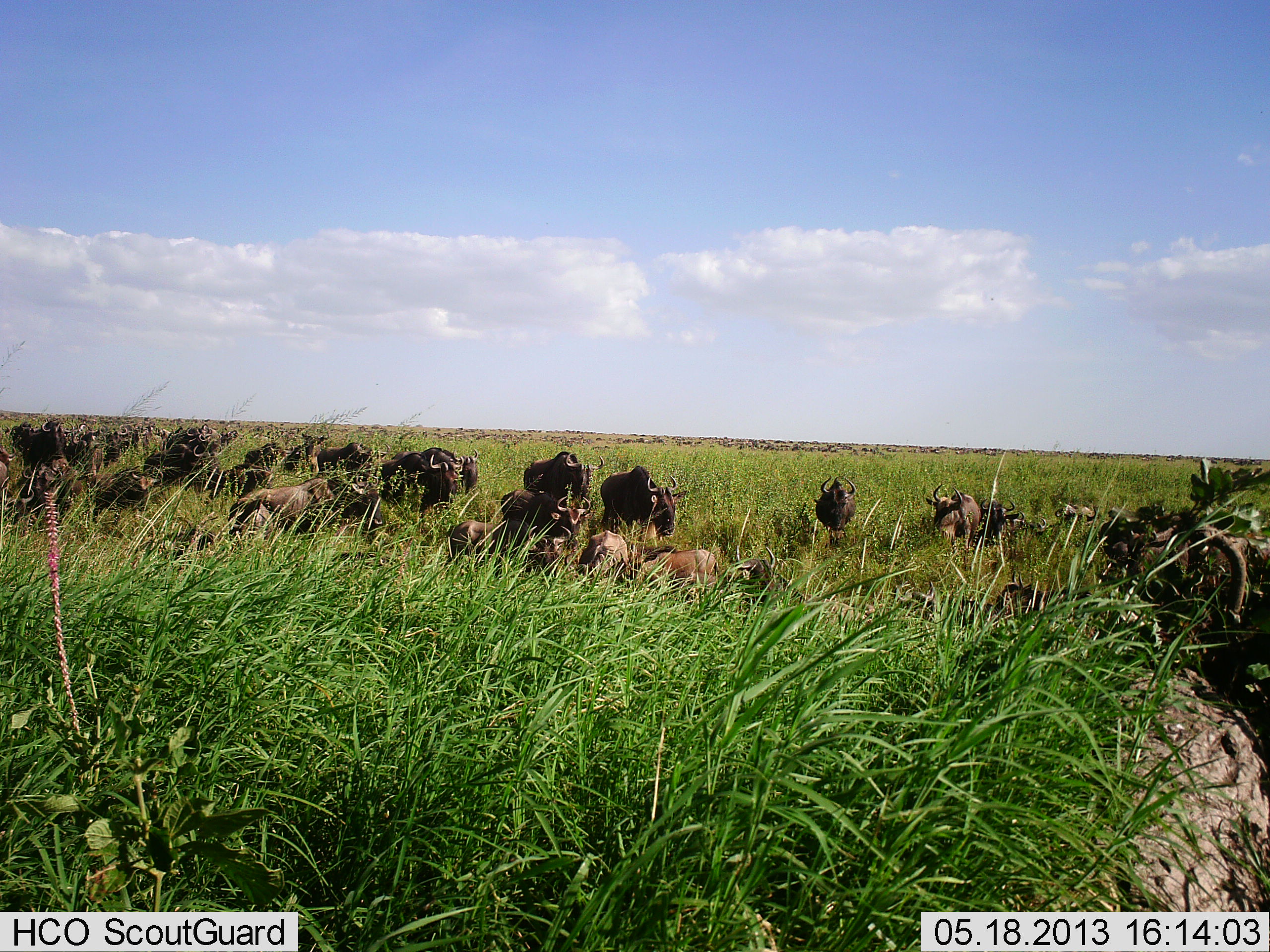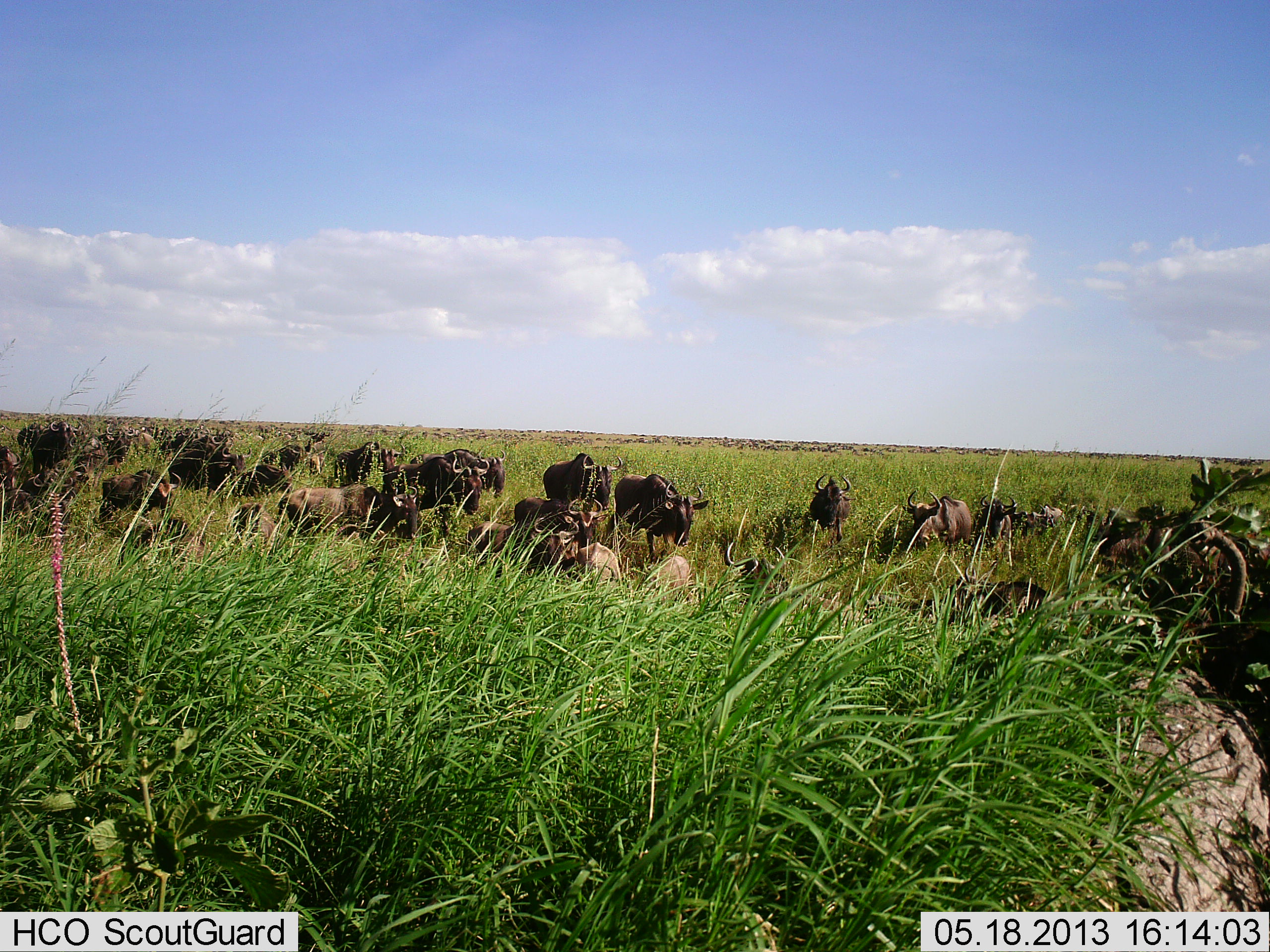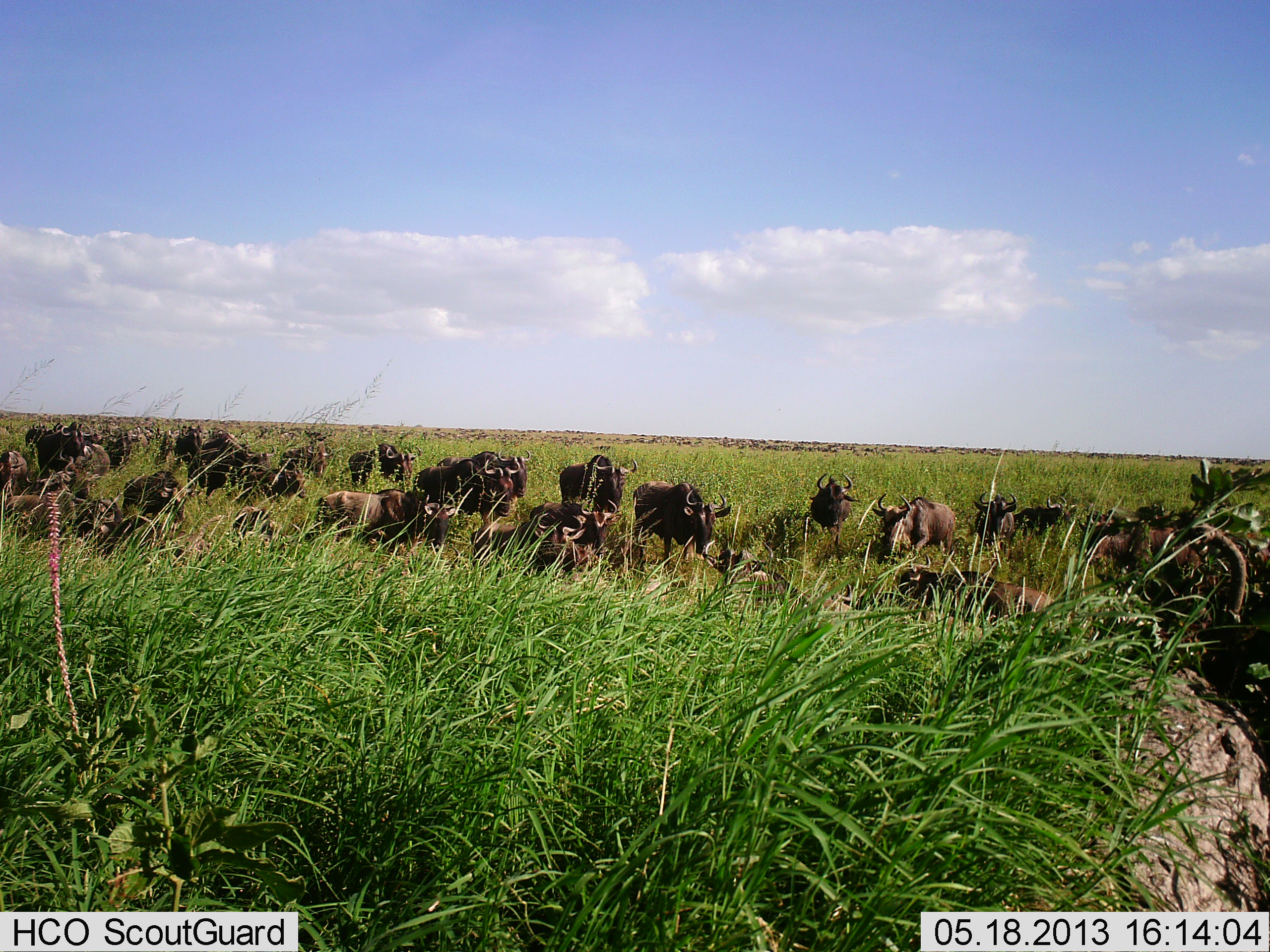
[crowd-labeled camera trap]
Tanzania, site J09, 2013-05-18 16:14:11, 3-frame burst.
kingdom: Animalia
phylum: Chordata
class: Mammalia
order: Artiodactyla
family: Bovidae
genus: Connochaetes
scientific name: Connochaetes taurinus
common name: blue wildebeest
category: wildebeest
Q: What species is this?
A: Wildebeest (blue wildebeest) (Connochaetes taurinus).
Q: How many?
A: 11-50.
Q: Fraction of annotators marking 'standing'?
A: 29%.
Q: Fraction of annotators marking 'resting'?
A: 10%.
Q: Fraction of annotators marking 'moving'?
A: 86%.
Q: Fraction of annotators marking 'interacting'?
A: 5%.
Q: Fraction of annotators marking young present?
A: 5%.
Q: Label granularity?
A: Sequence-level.